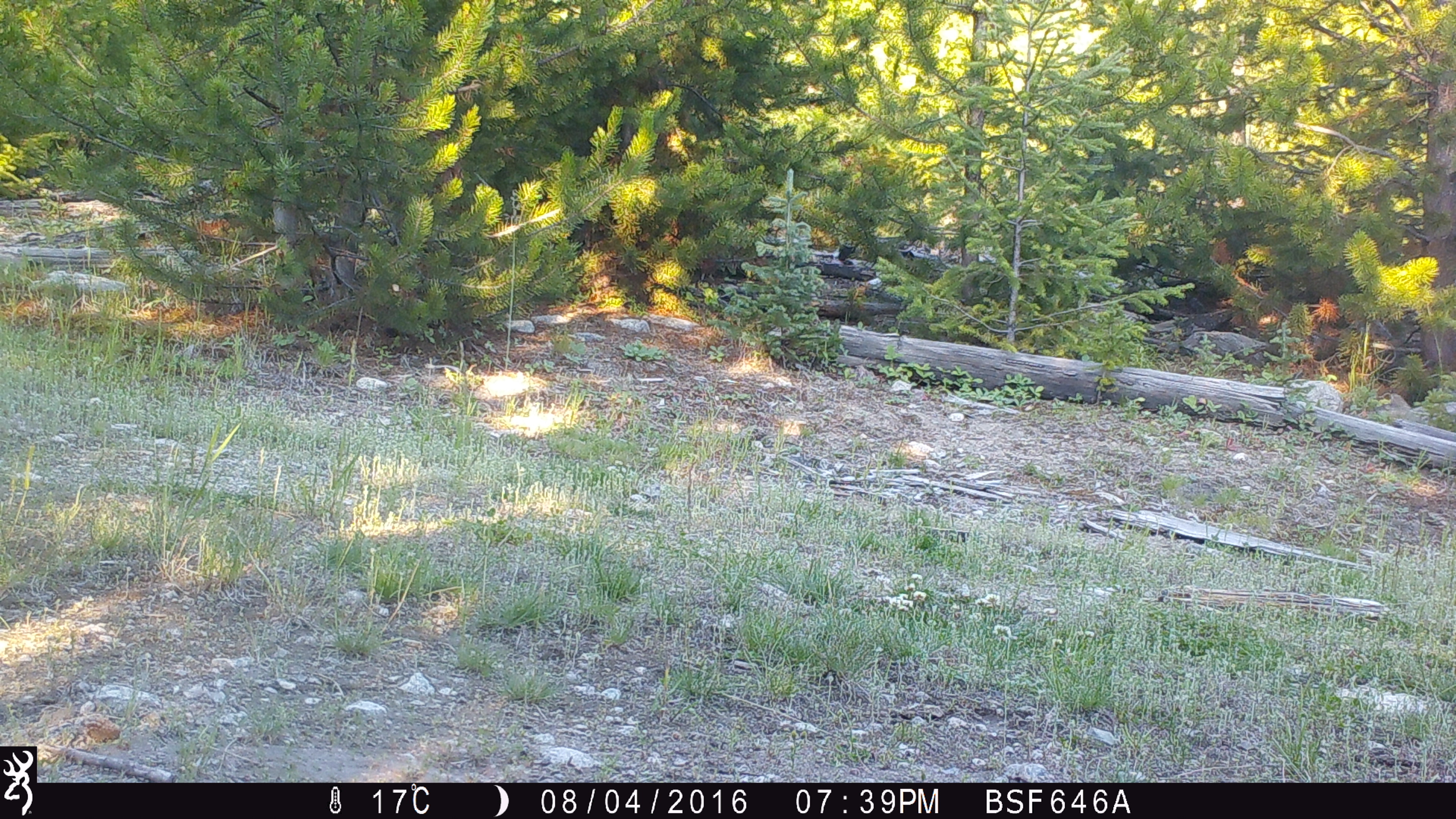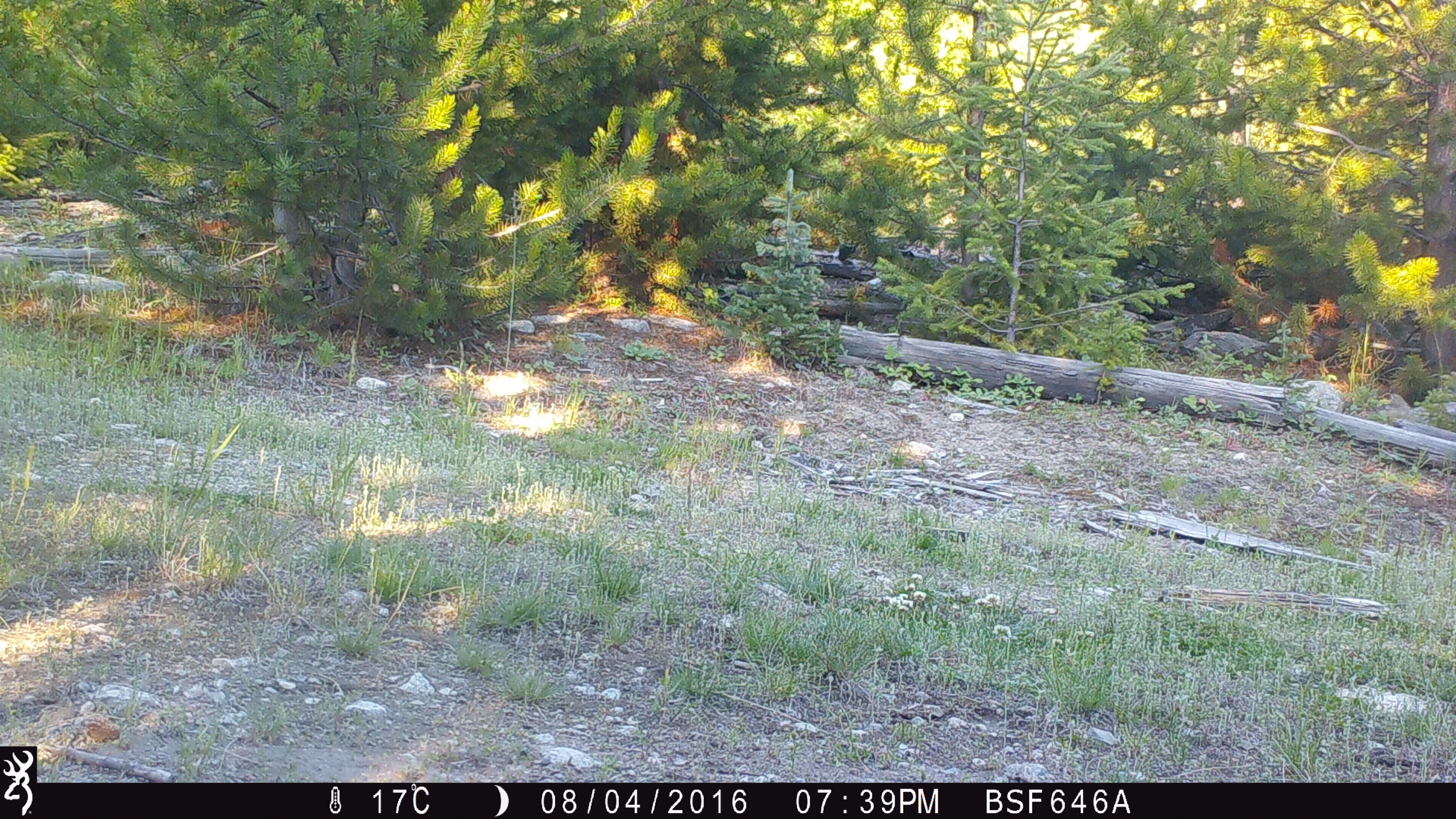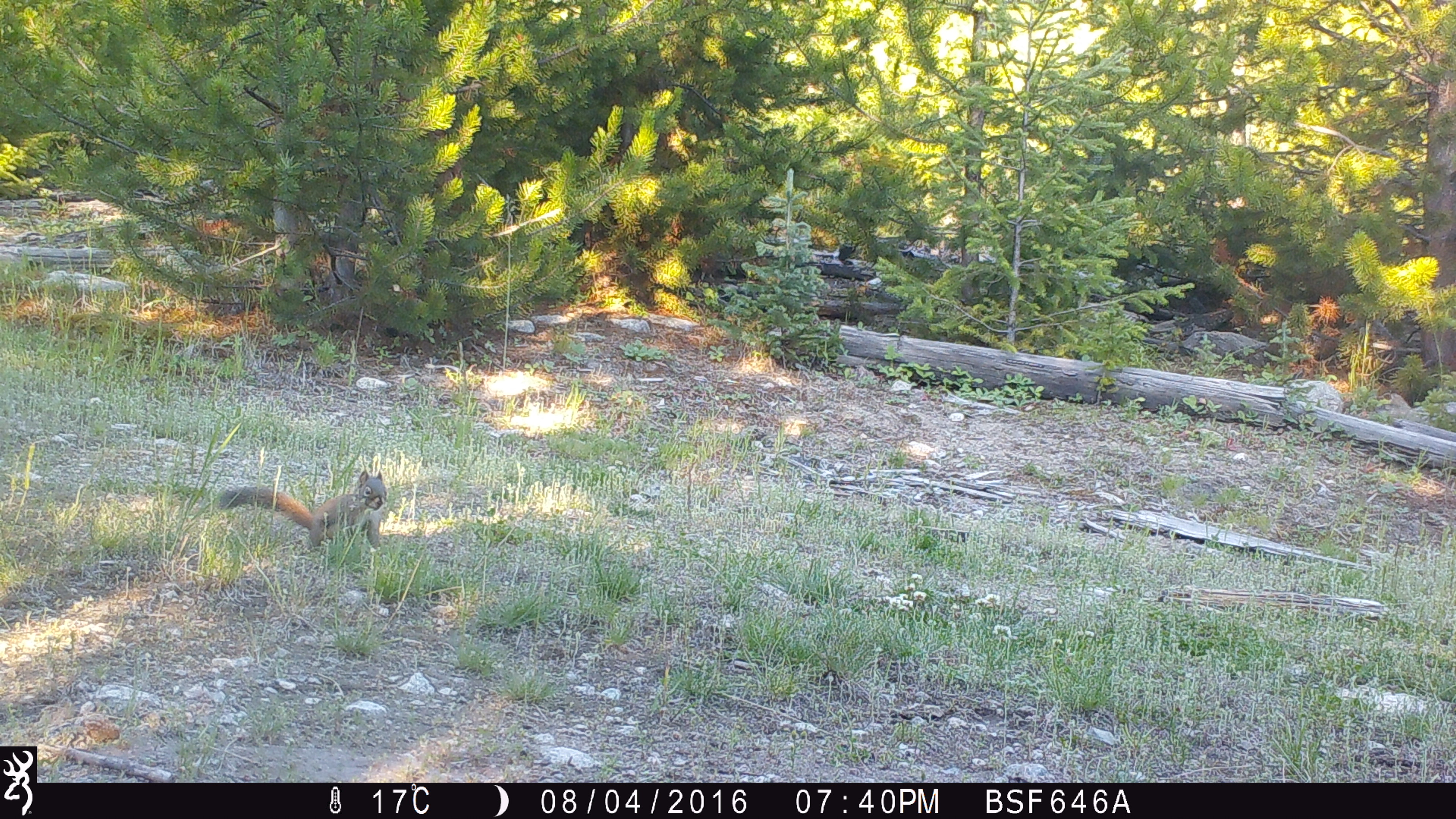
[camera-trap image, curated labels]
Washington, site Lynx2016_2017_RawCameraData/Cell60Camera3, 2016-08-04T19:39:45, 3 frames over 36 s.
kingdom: Animalia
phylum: Chordata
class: Mammalia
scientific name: Mammalia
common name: small mammal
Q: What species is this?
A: Small mammal (Mammalia).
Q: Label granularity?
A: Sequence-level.